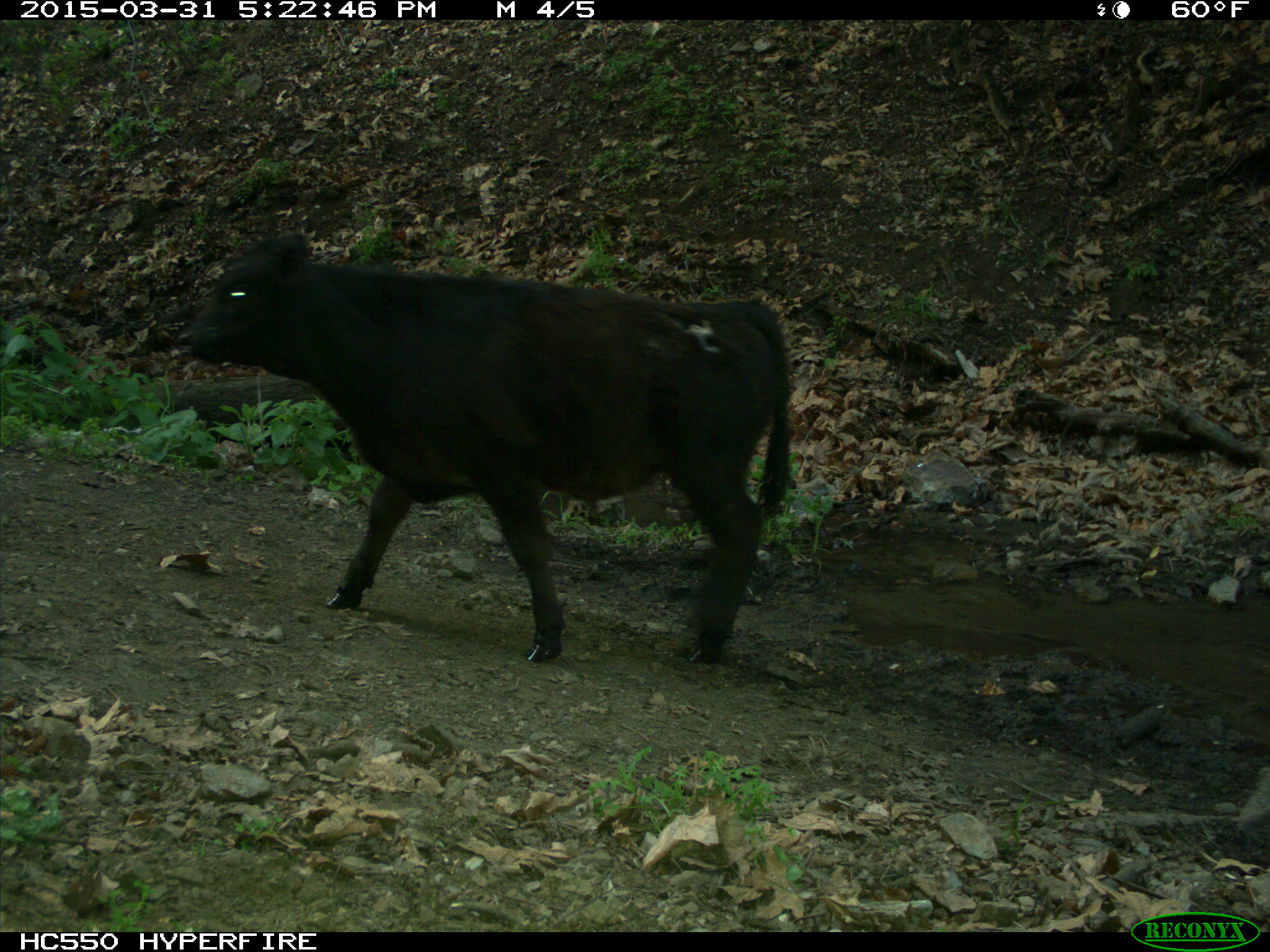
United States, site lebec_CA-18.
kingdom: Animalia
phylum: Chordata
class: Mammalia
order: Artiodactyla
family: Bovidae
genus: Bos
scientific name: Bos taurus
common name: domestic cow